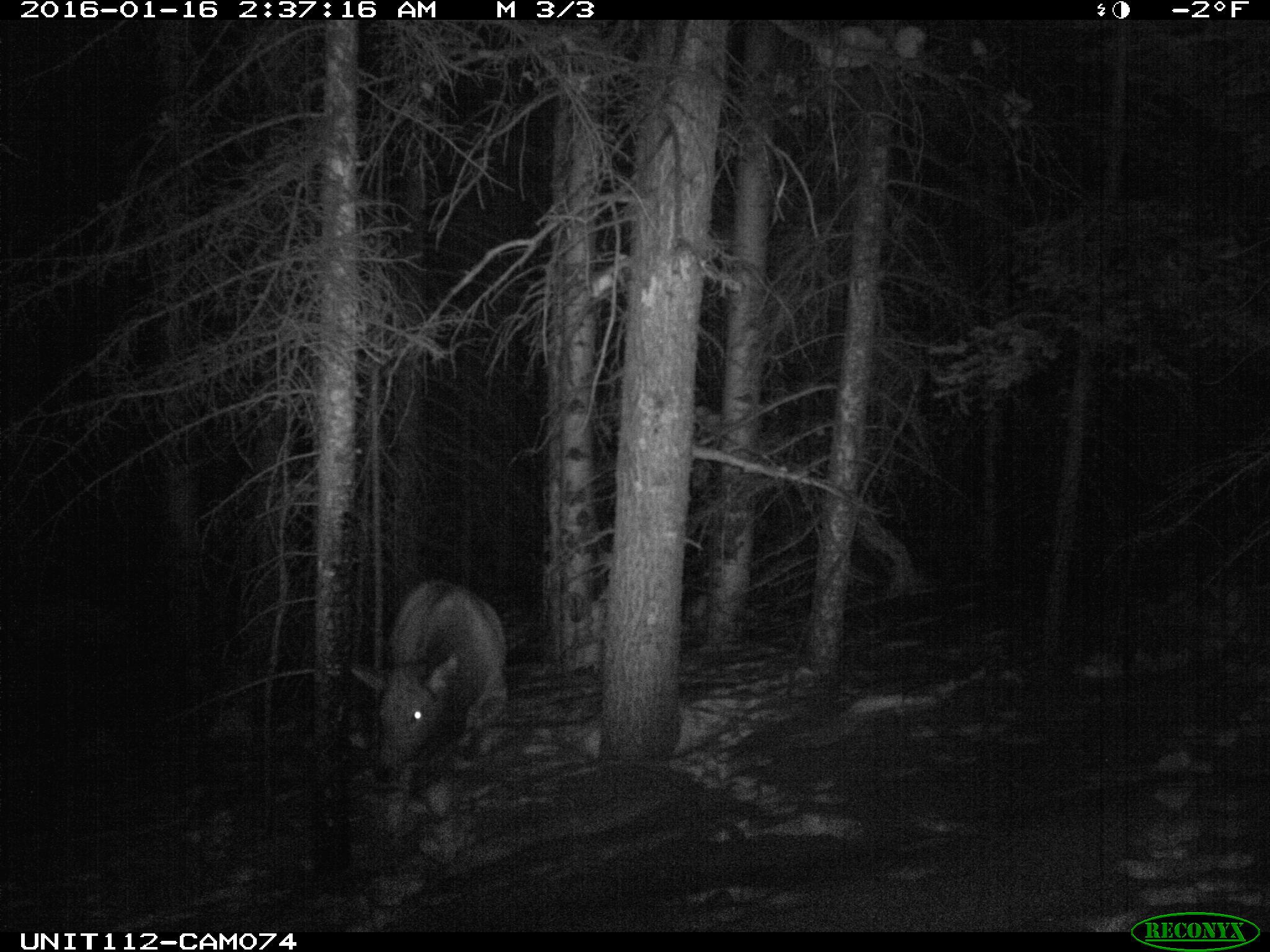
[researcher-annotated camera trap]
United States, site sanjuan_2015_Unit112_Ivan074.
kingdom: Animalia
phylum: Chordata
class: Mammalia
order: Artiodactyla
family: Cervidae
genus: Cervus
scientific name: Cervus elaphus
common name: red deer